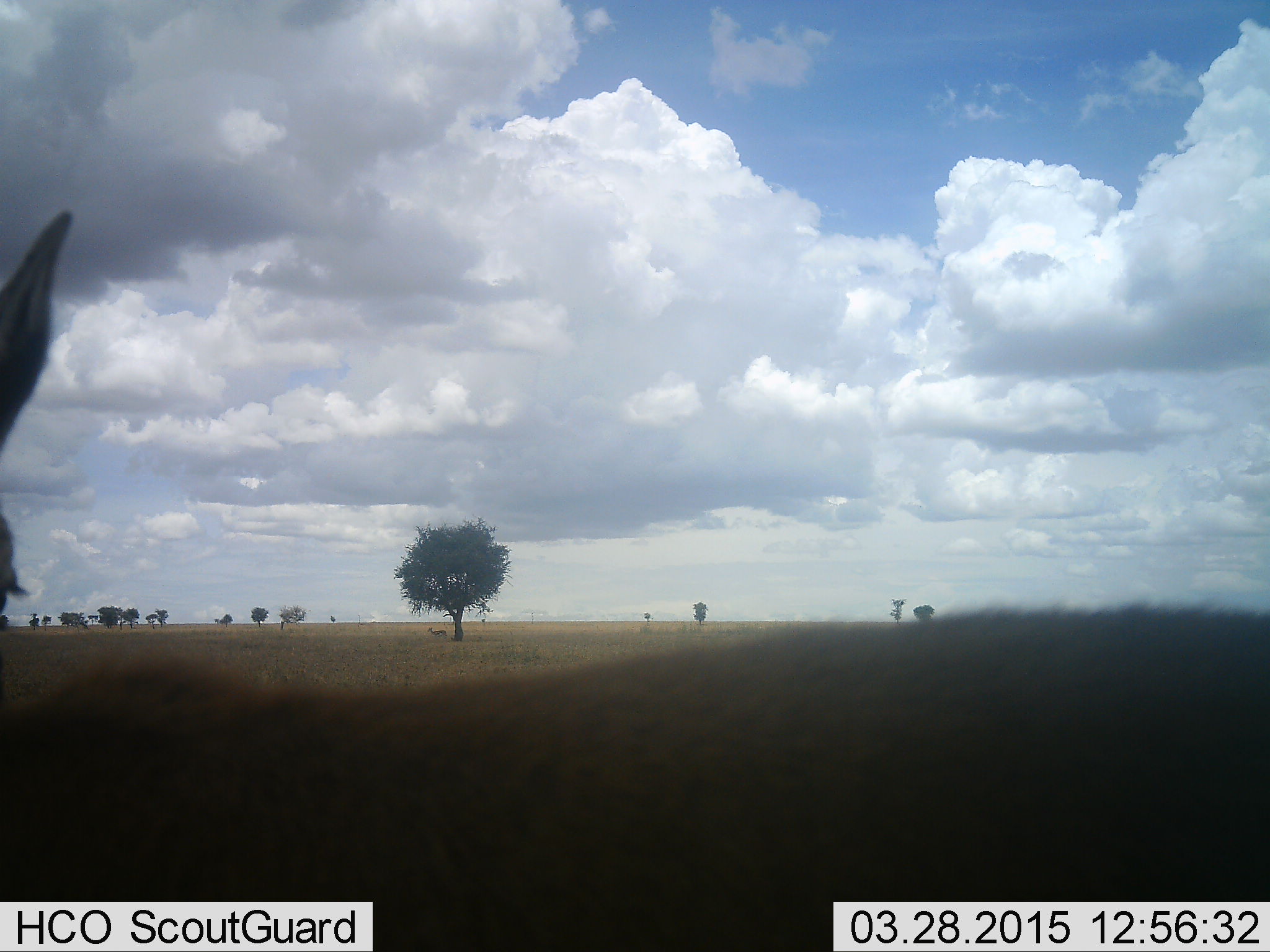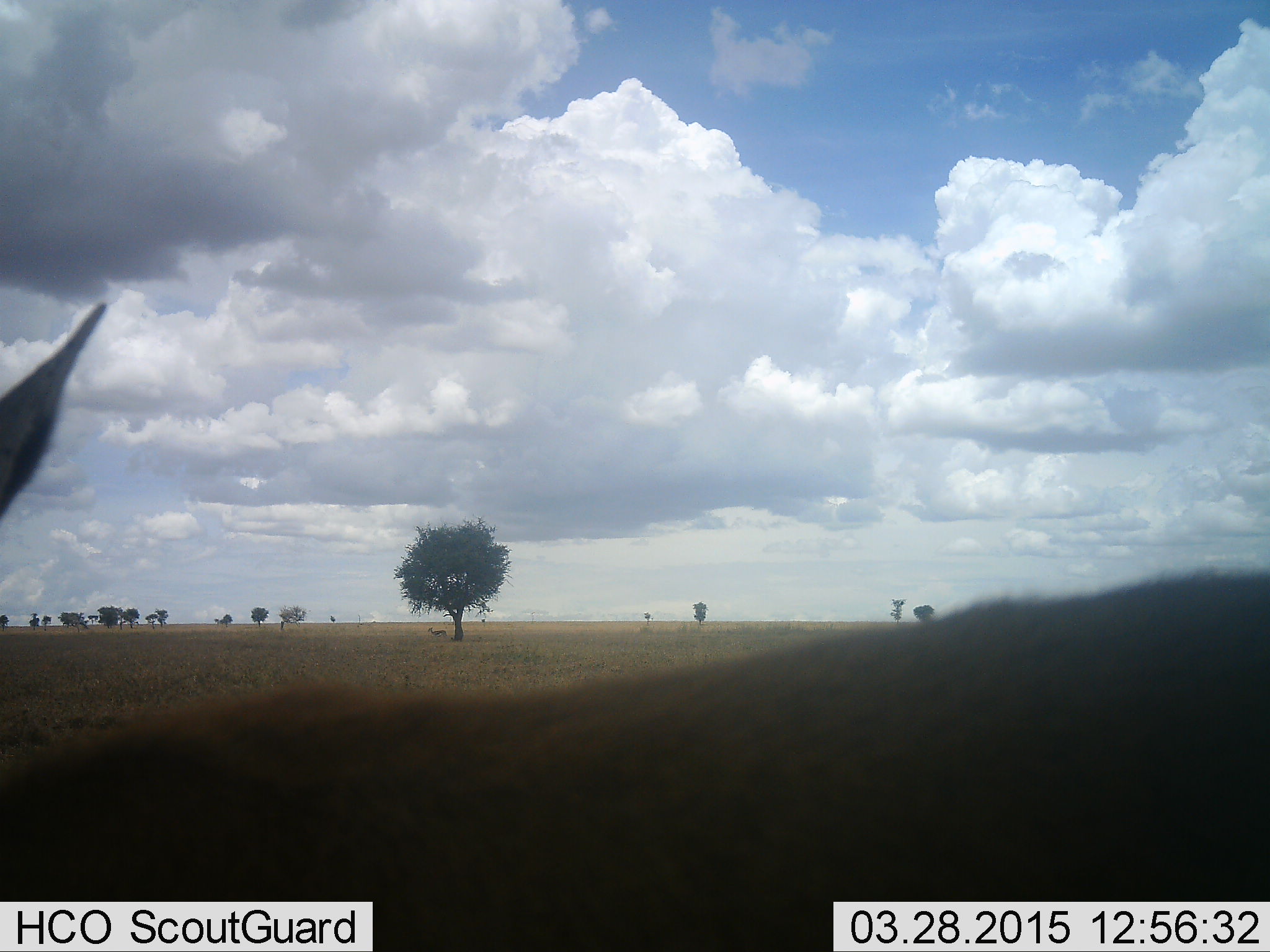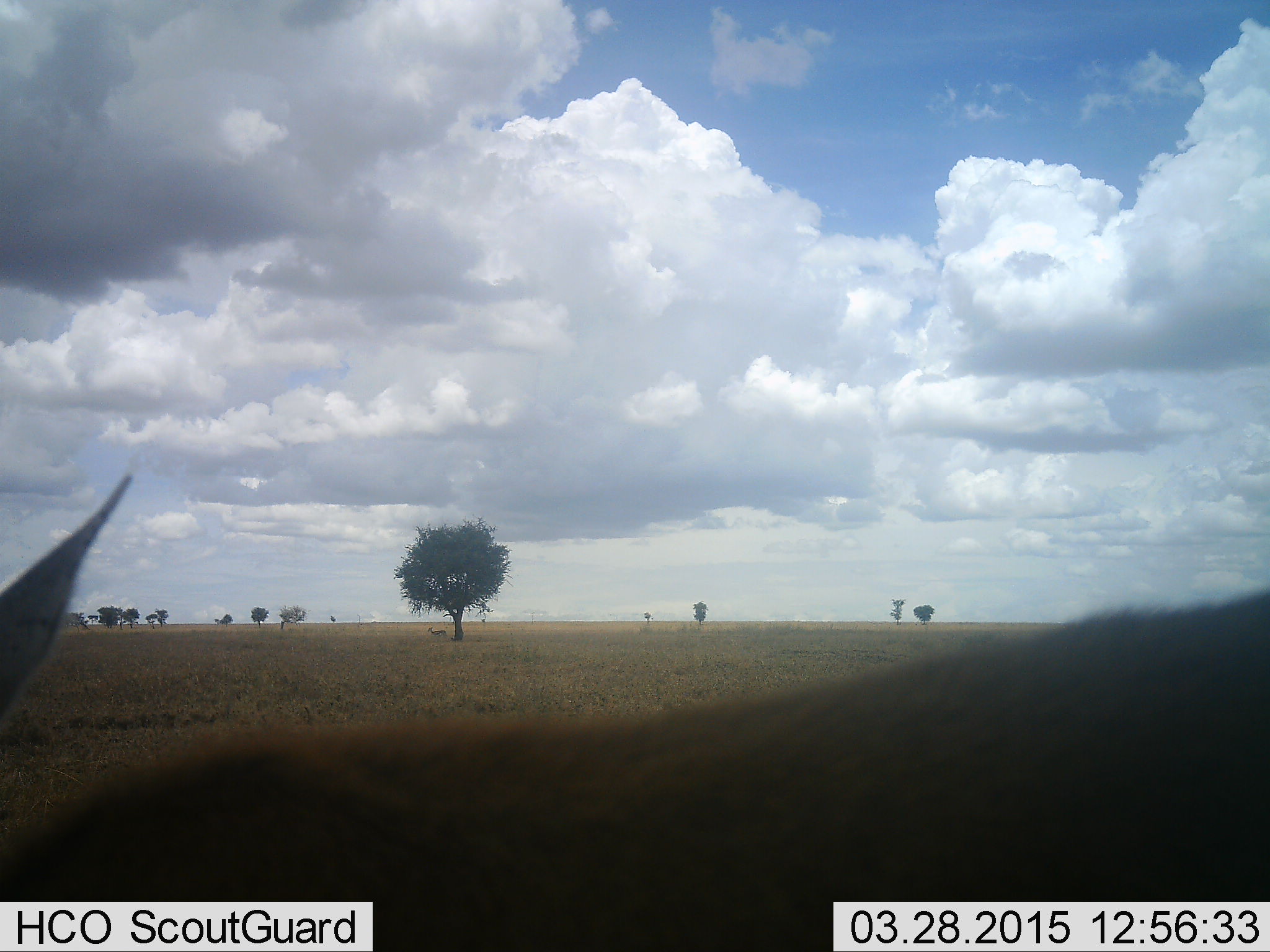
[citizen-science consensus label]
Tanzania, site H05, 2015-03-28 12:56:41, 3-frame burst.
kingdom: Animalia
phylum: Chordata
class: Mammalia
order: Artiodactyla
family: Bovidae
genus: Eudorcas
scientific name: Eudorcas thomsonii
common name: thomson's gazelle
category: gazellethomsons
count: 1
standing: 100%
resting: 0%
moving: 0%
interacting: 0%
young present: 0%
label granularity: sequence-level